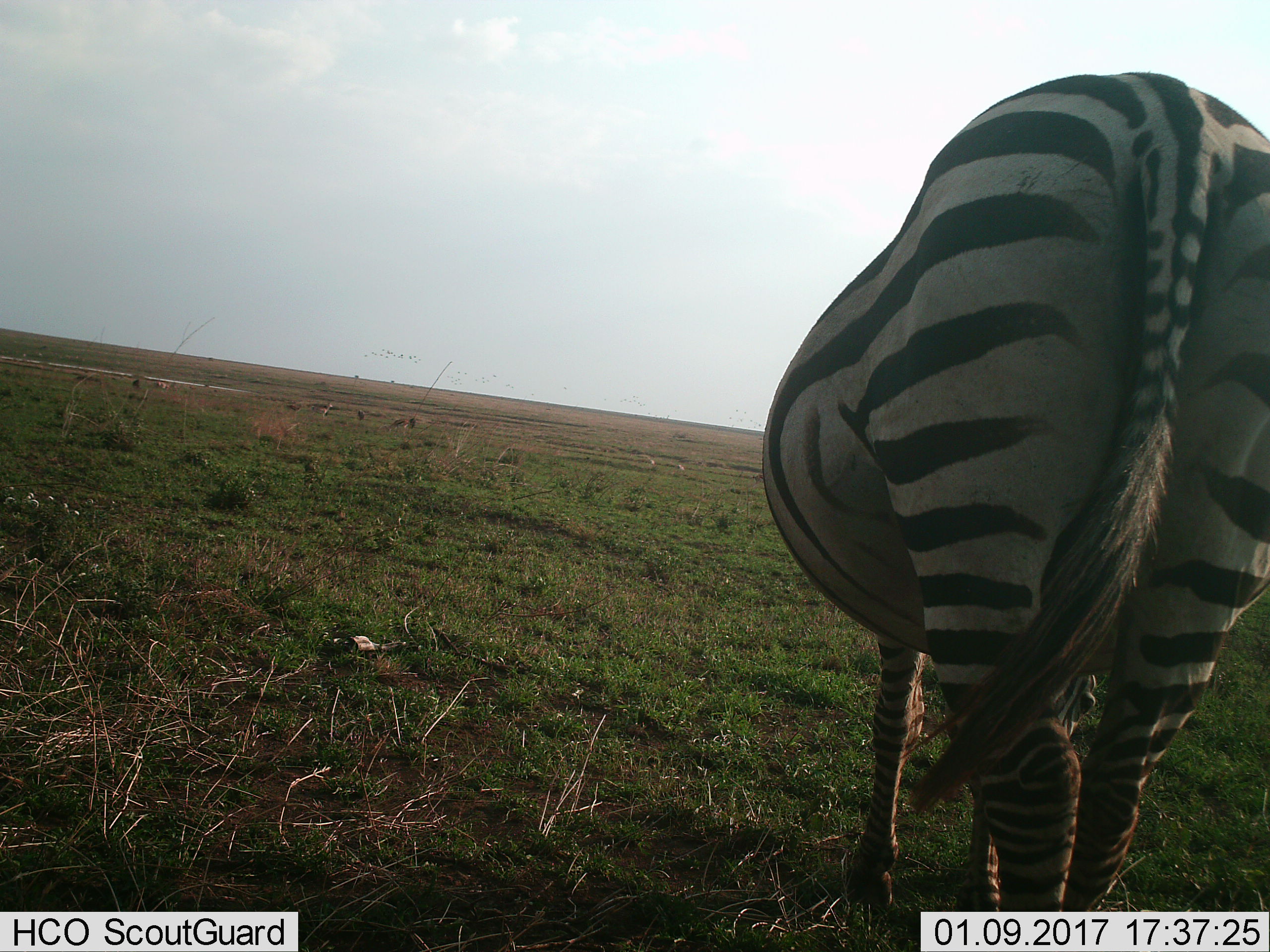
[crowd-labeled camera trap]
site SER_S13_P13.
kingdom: Animalia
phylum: Chordata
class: Mammalia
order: Perissodactyla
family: Equidae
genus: Equus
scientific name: Equus quagga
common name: plains zebra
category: zebraplains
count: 1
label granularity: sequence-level